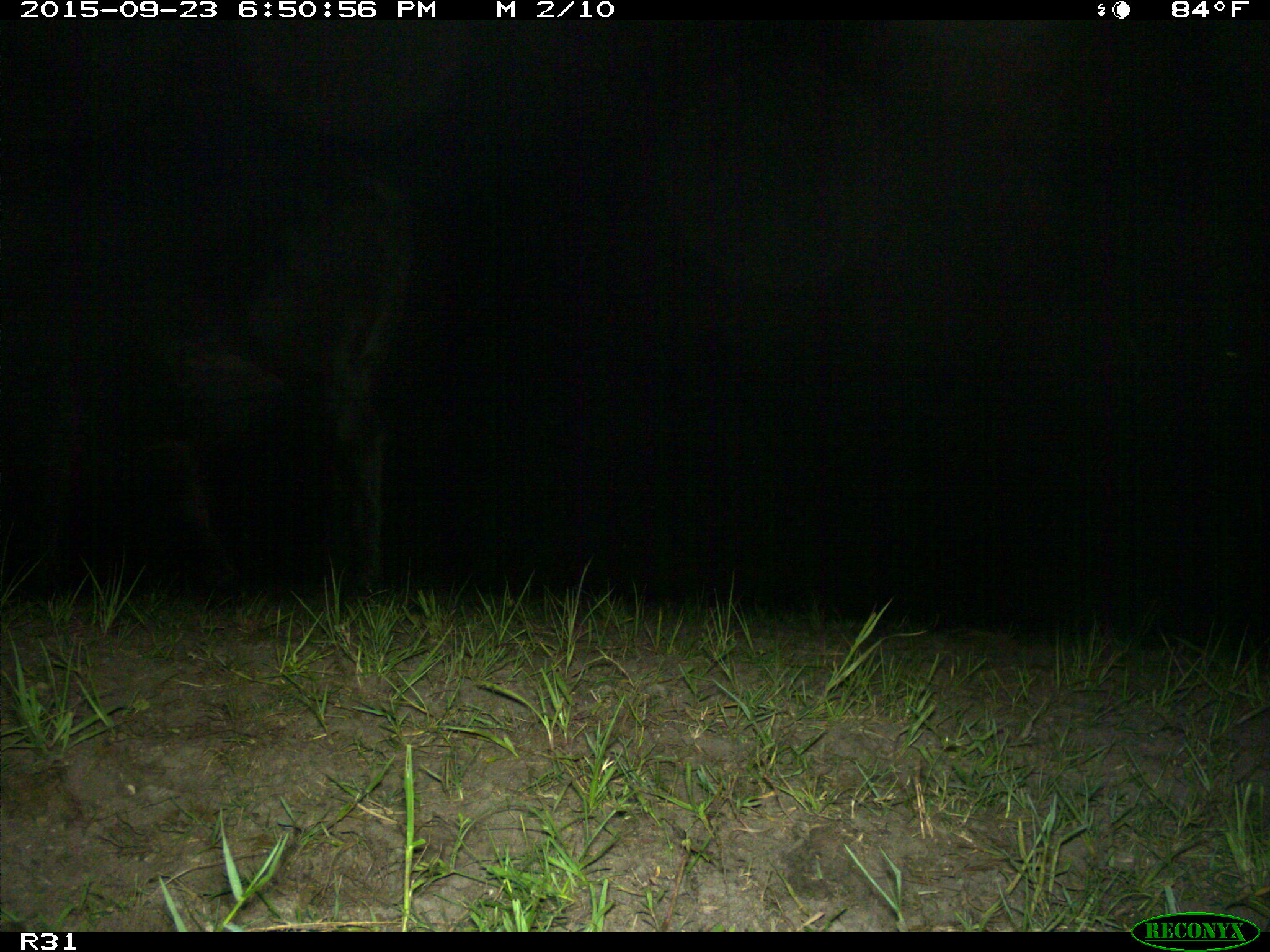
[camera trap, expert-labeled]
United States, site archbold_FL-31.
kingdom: Animalia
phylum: Chordata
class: Mammalia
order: Artiodactyla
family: Bovidae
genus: Bos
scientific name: Bos taurus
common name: domestic cow